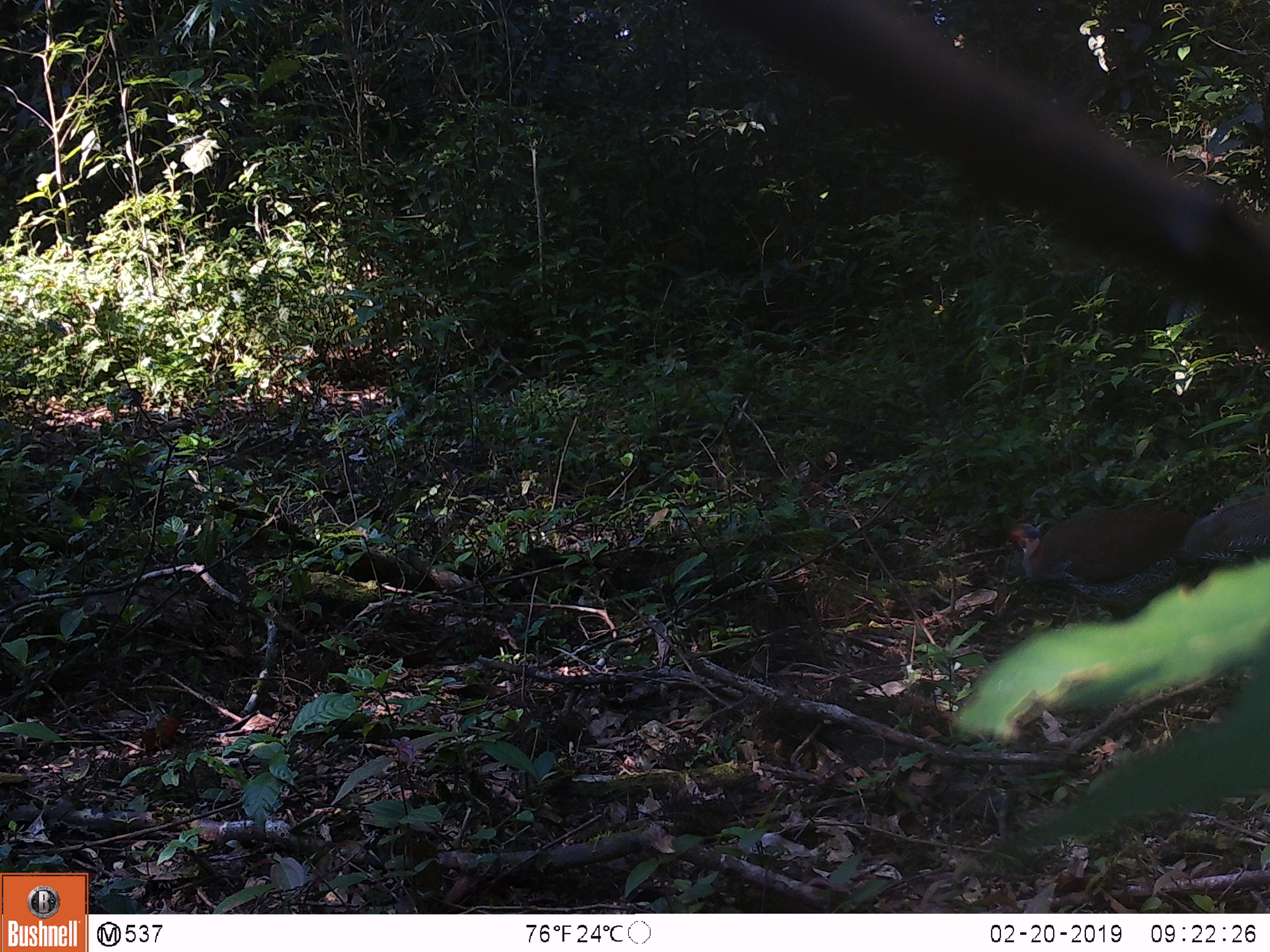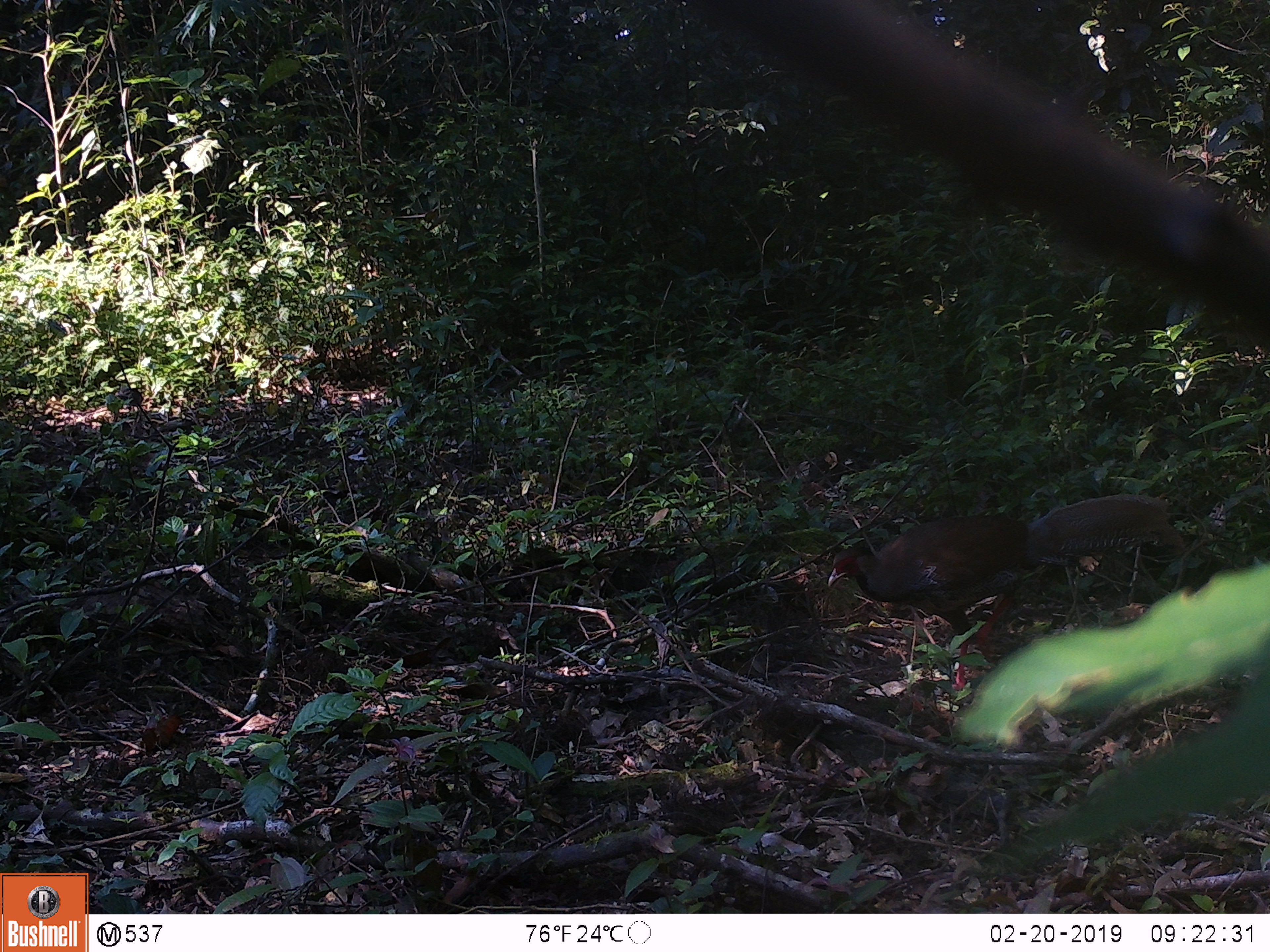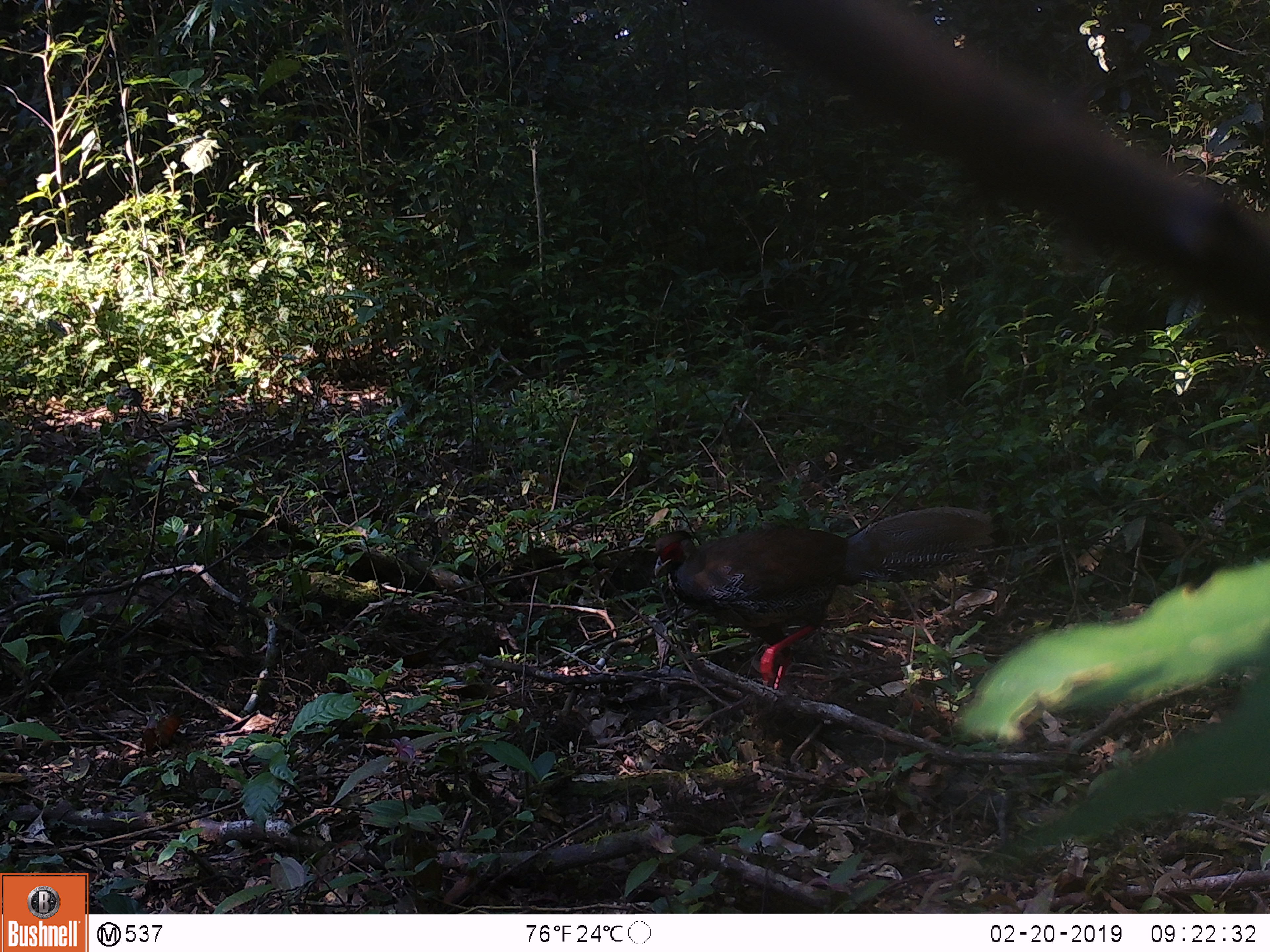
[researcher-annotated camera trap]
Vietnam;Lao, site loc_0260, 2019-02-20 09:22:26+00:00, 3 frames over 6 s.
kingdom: Animalia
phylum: Chordata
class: Aves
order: Galliformes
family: Phasianidae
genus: Lophura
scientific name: Lophura nycthemera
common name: silver pheasant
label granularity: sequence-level